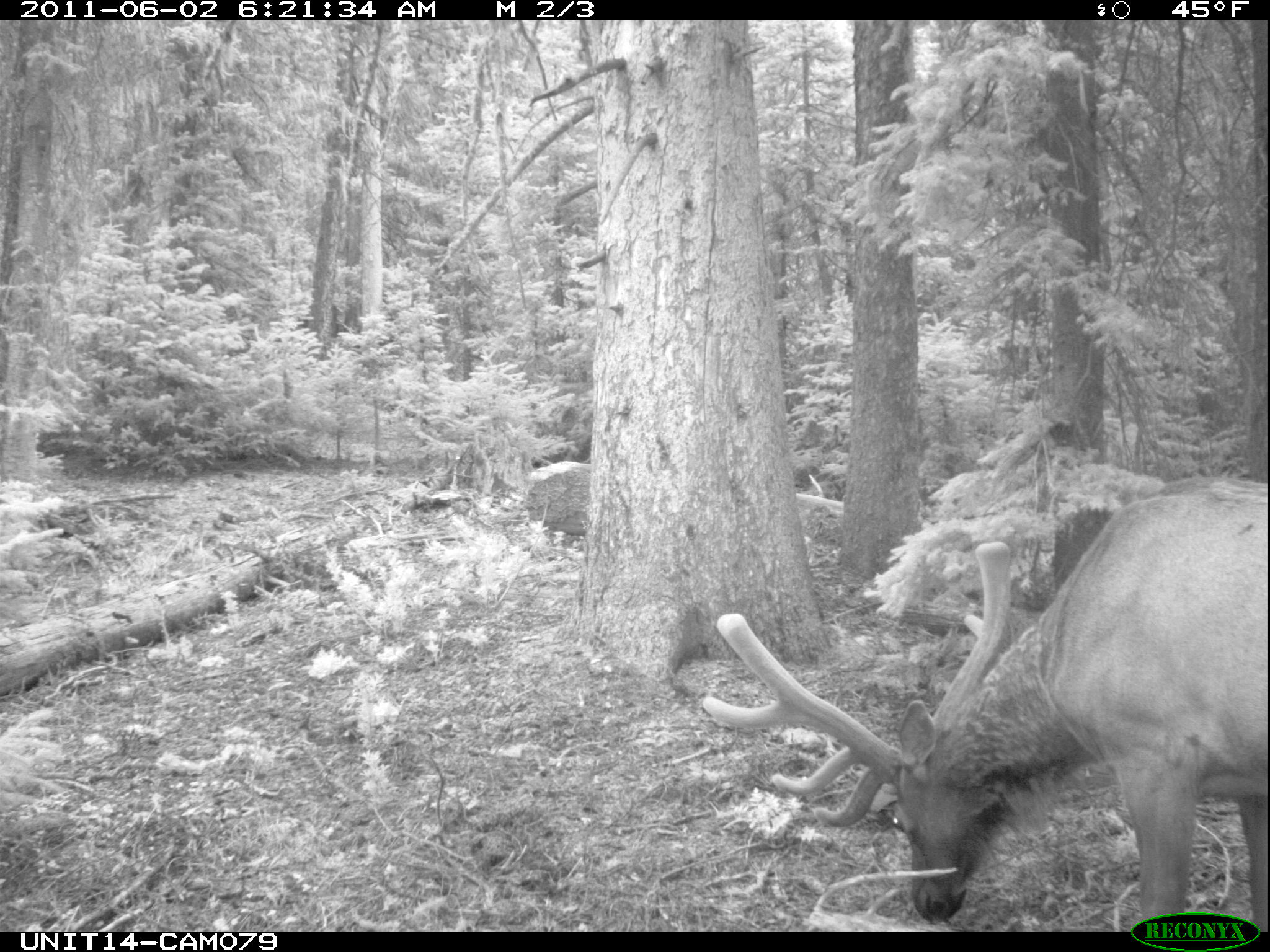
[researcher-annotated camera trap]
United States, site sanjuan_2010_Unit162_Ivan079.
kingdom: Animalia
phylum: Chordata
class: Mammalia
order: Artiodactyla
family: Cervidae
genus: Cervus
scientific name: Cervus elaphus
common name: red deer